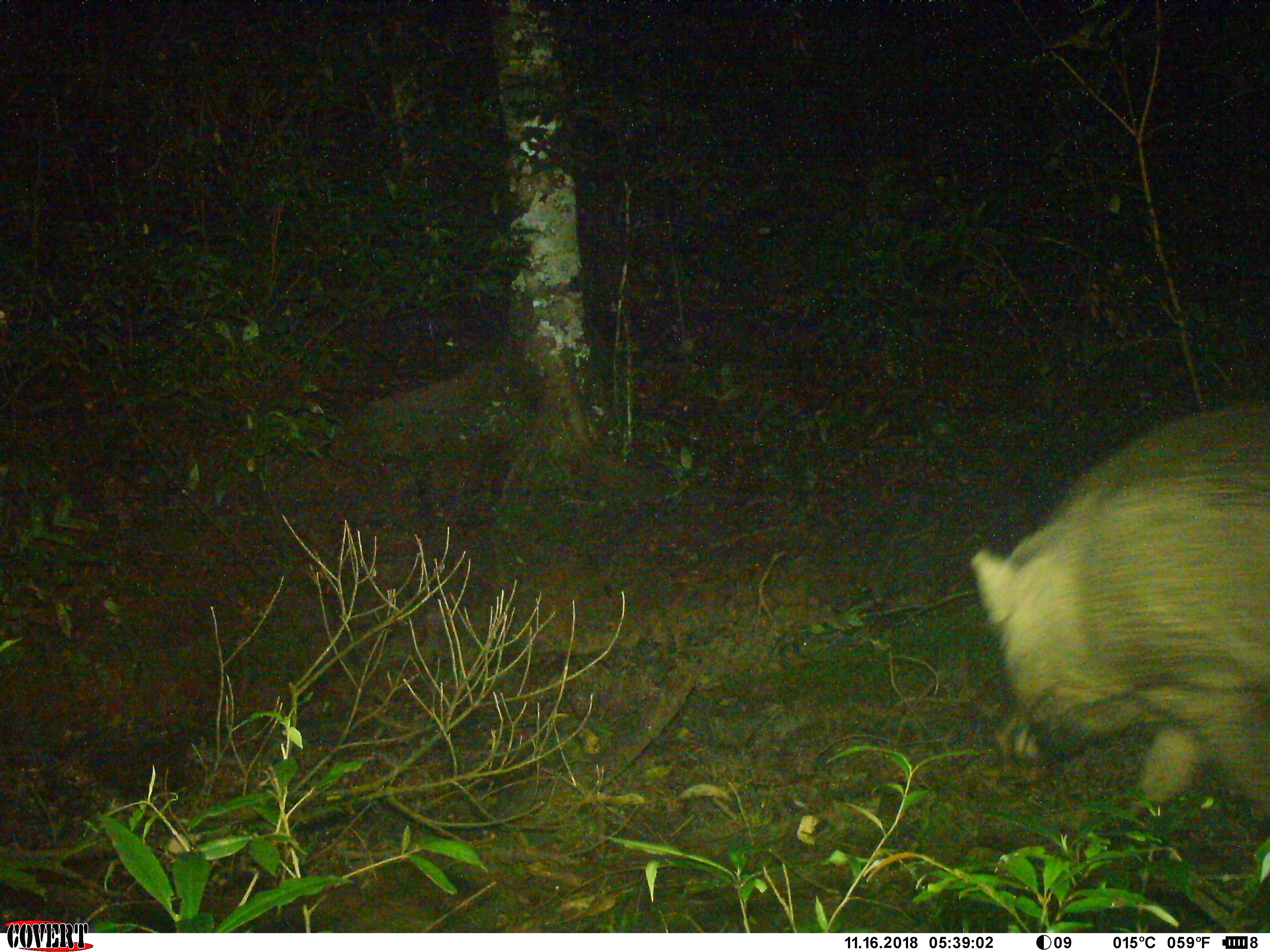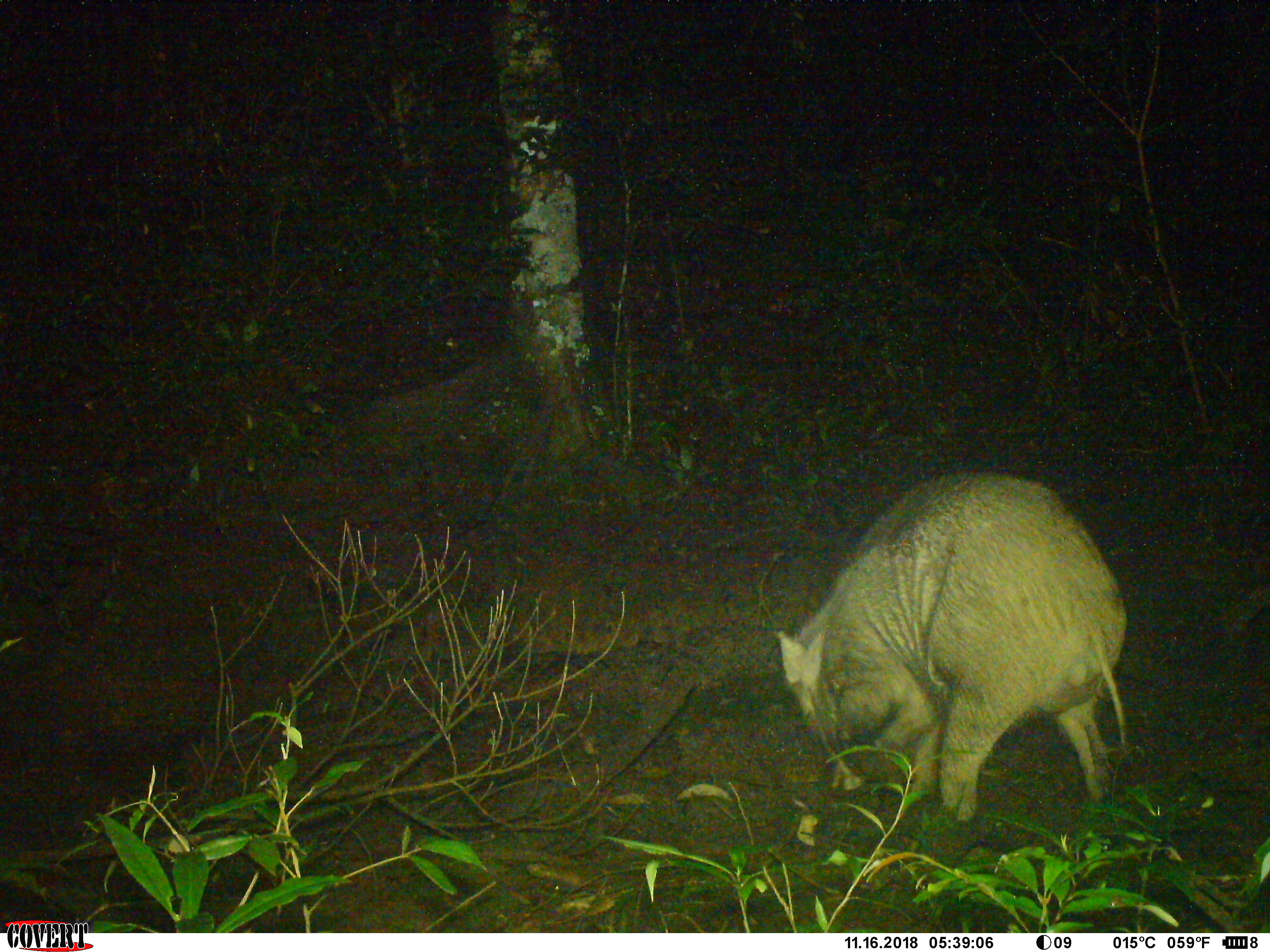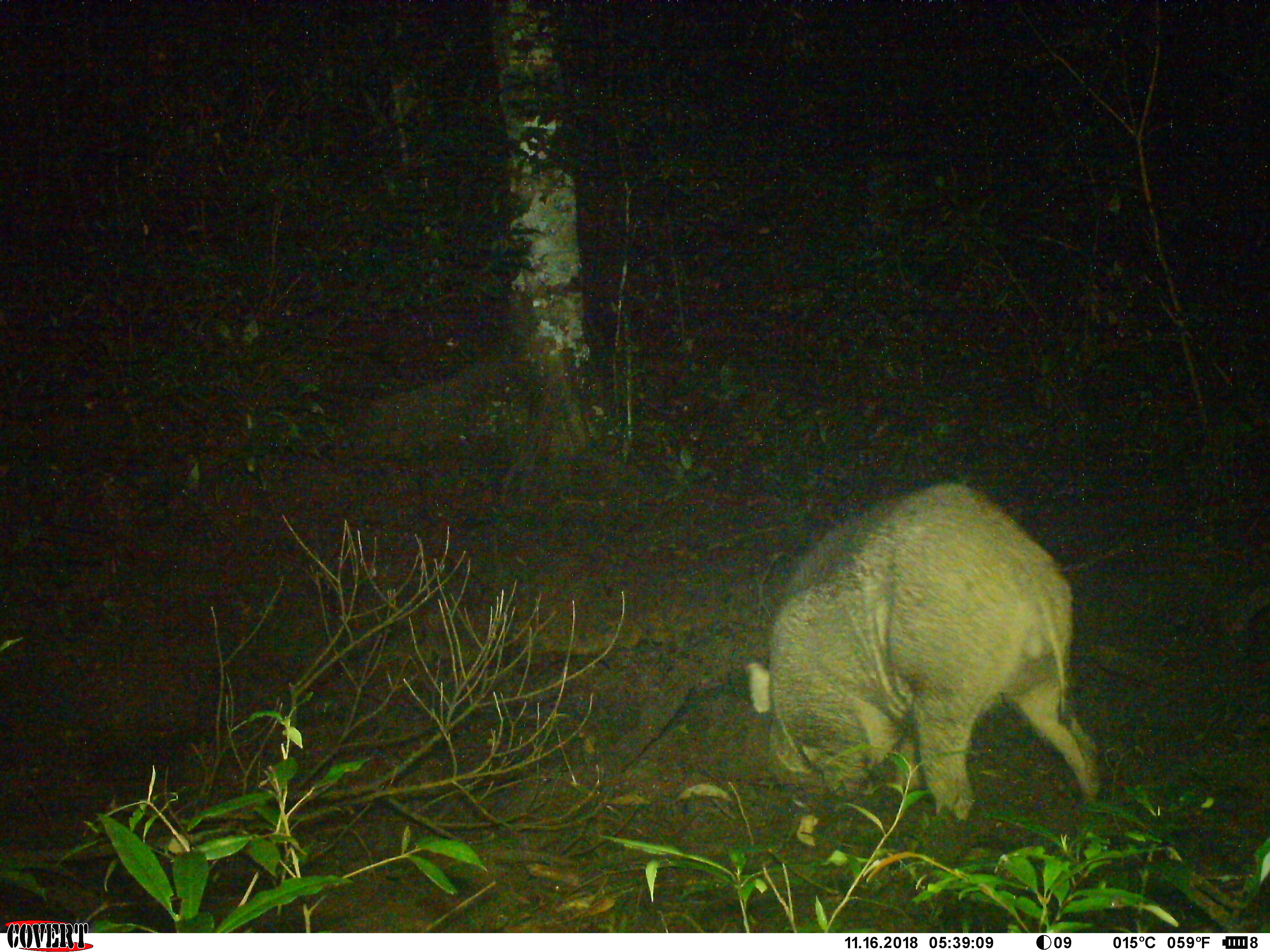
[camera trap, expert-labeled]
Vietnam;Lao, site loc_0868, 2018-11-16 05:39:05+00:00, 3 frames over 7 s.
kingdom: Animalia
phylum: Chordata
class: Mammalia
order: Artiodactyla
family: Suidae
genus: Sus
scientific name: Sus scrofa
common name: eurasian wild pig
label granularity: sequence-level